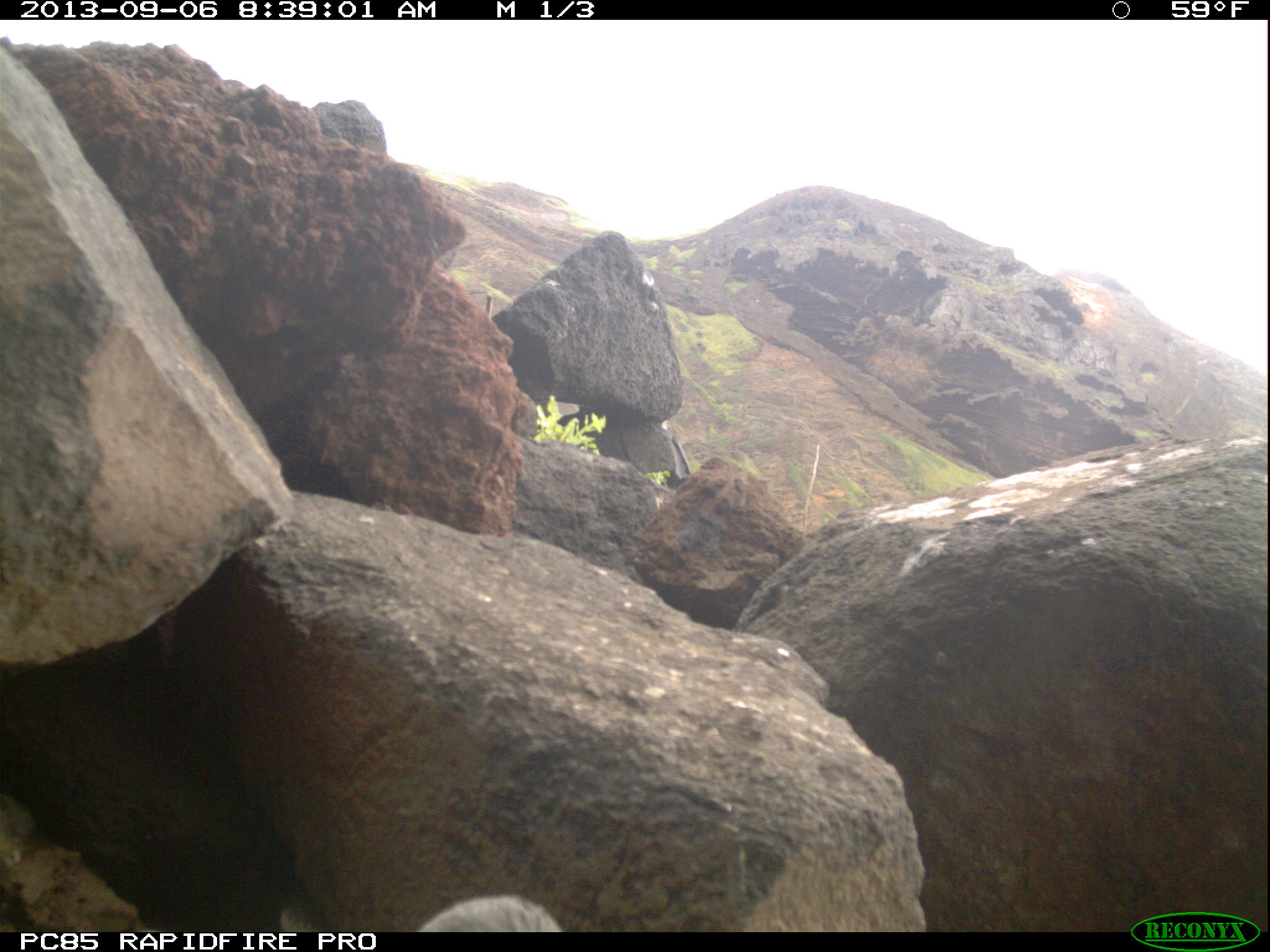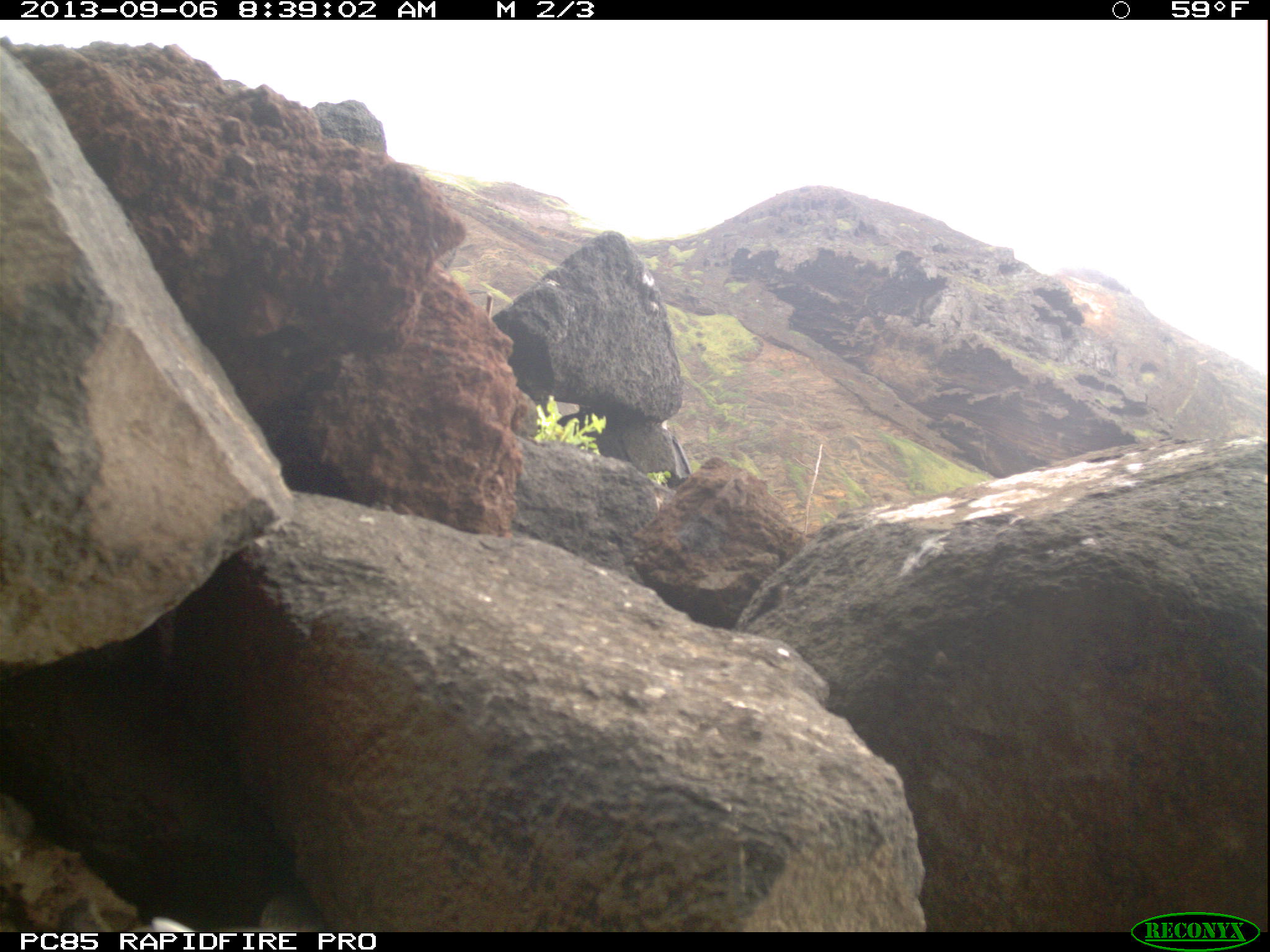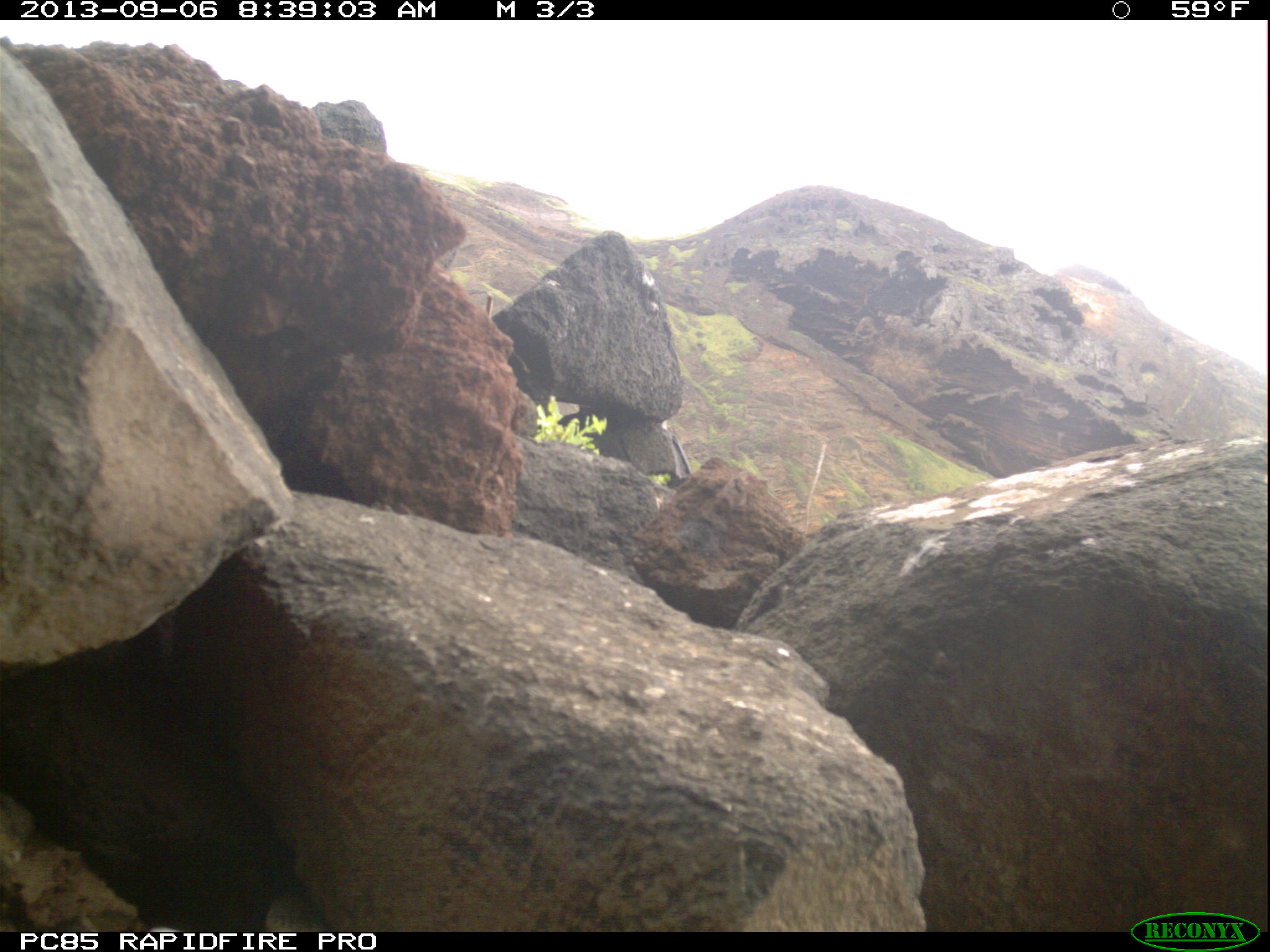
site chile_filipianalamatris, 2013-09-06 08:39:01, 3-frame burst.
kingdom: Animalia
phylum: Chordata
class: Aves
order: Procellariiformes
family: Procellariidae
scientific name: Procellariidae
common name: petrel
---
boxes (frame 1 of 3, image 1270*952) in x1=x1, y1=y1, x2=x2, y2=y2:
petrel: x1=412, y1=896, x2=562, y2=932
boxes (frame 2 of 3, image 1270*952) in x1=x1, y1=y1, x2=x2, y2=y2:
petrel: x1=115, y1=897, x2=318, y2=935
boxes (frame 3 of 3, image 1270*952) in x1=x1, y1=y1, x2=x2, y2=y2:
petrel: x1=145, y1=893, x2=315, y2=933